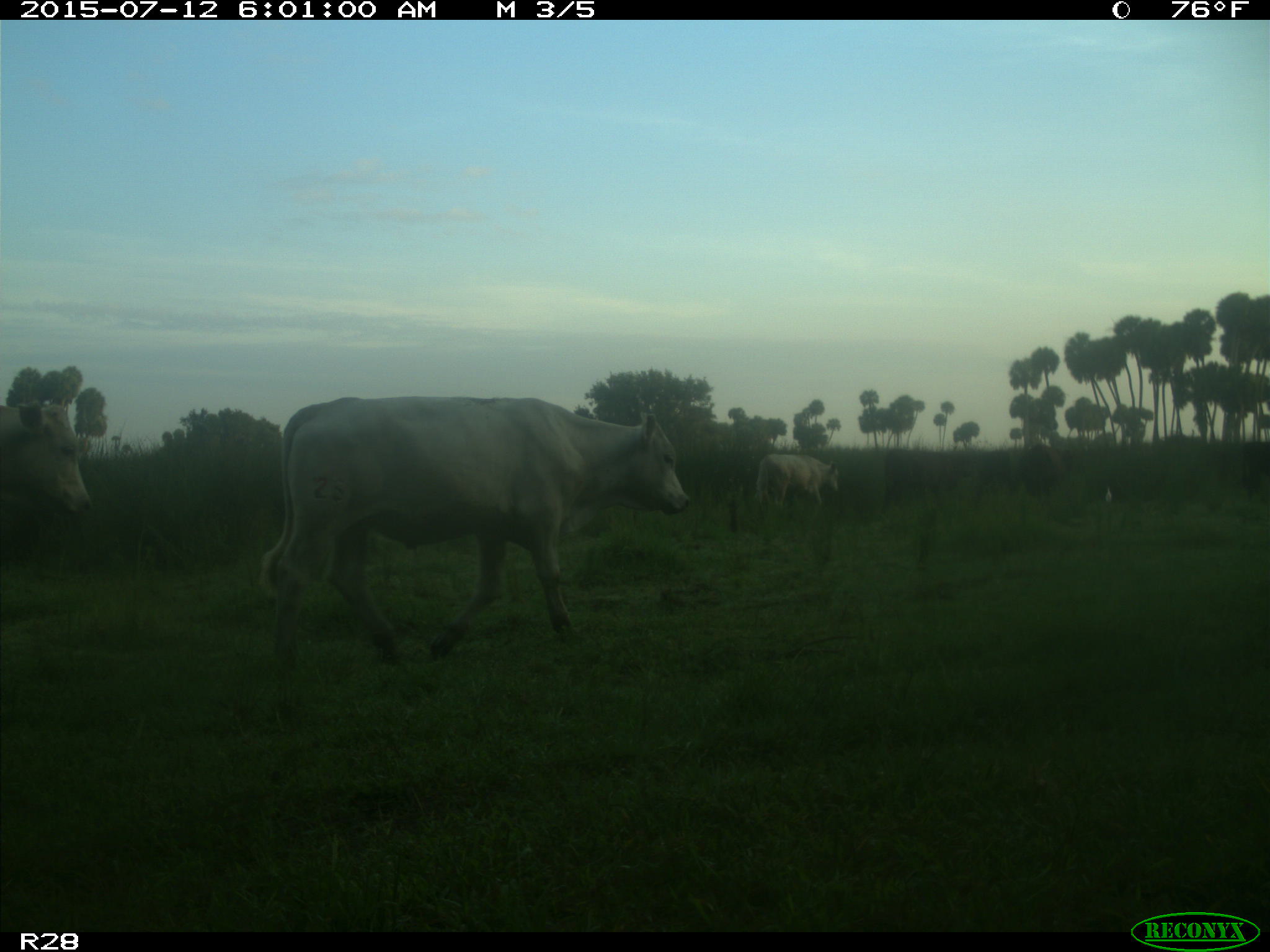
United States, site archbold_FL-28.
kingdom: Animalia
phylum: Chordata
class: Mammalia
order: Artiodactyla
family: Bovidae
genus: Bos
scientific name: Bos taurus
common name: domestic cow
Bos taurus (domestic cow).